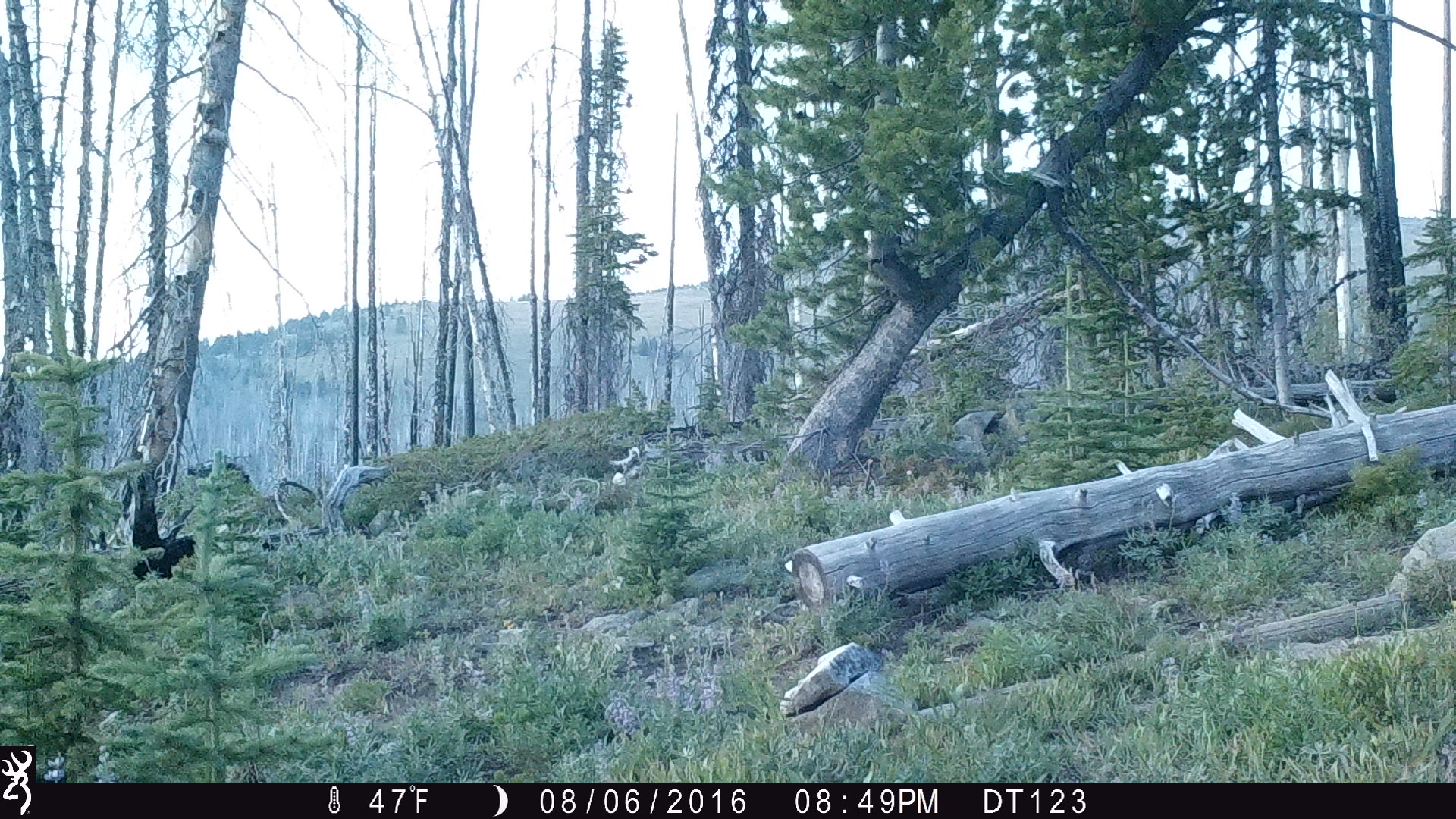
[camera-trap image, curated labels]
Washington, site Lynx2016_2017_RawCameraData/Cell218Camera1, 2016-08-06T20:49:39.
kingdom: Animalia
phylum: Chordata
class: Mammalia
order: Carnivora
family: Canidae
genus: Canis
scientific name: Canis latrans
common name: coyote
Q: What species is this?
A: Canis latrans (coyote).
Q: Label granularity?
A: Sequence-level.